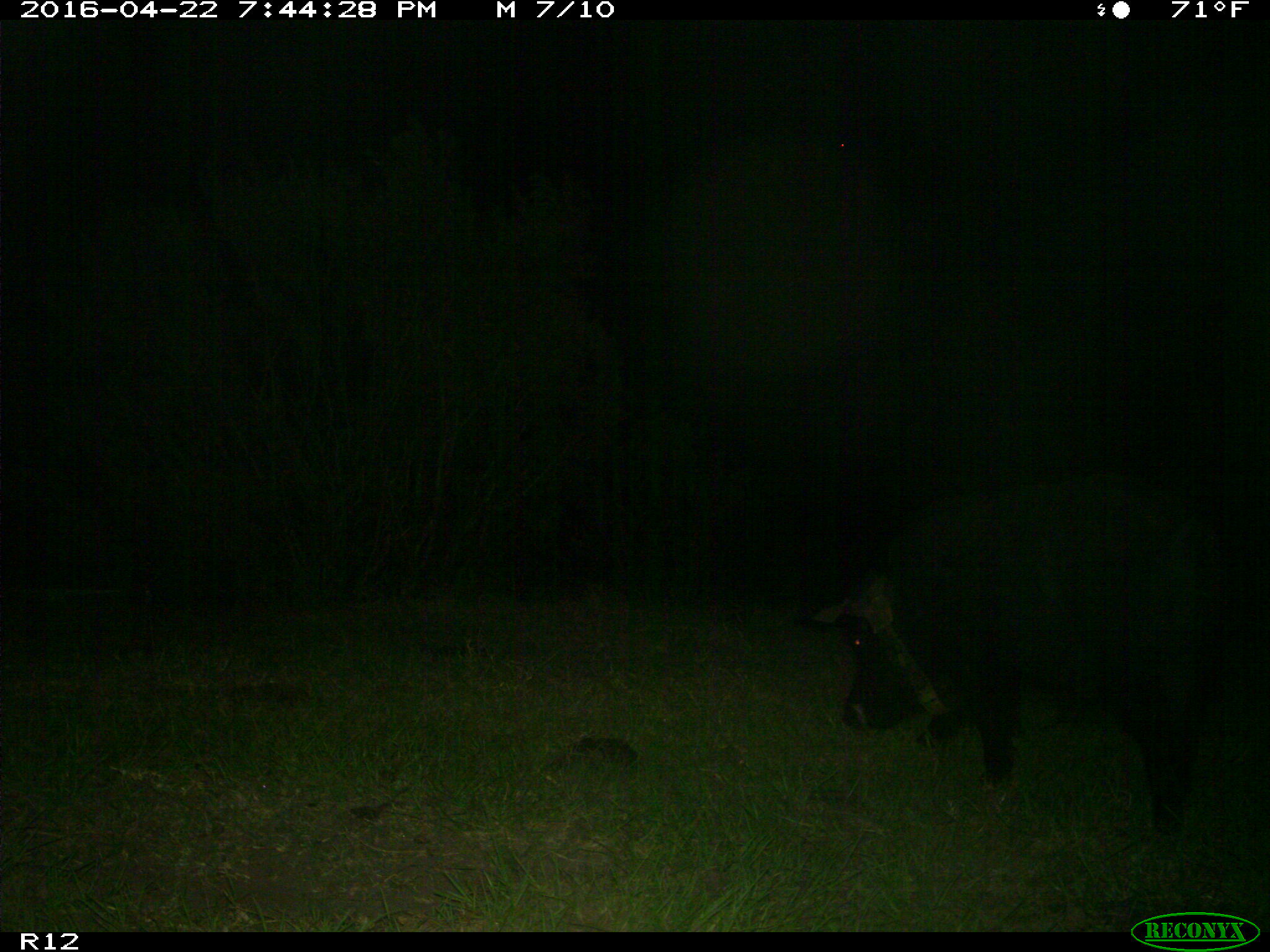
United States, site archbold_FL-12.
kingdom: Animalia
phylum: Chordata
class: Mammalia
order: Artiodactyla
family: Suidae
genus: Sus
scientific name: Sus scrofa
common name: wild boar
Sus scrofa (wild boar).